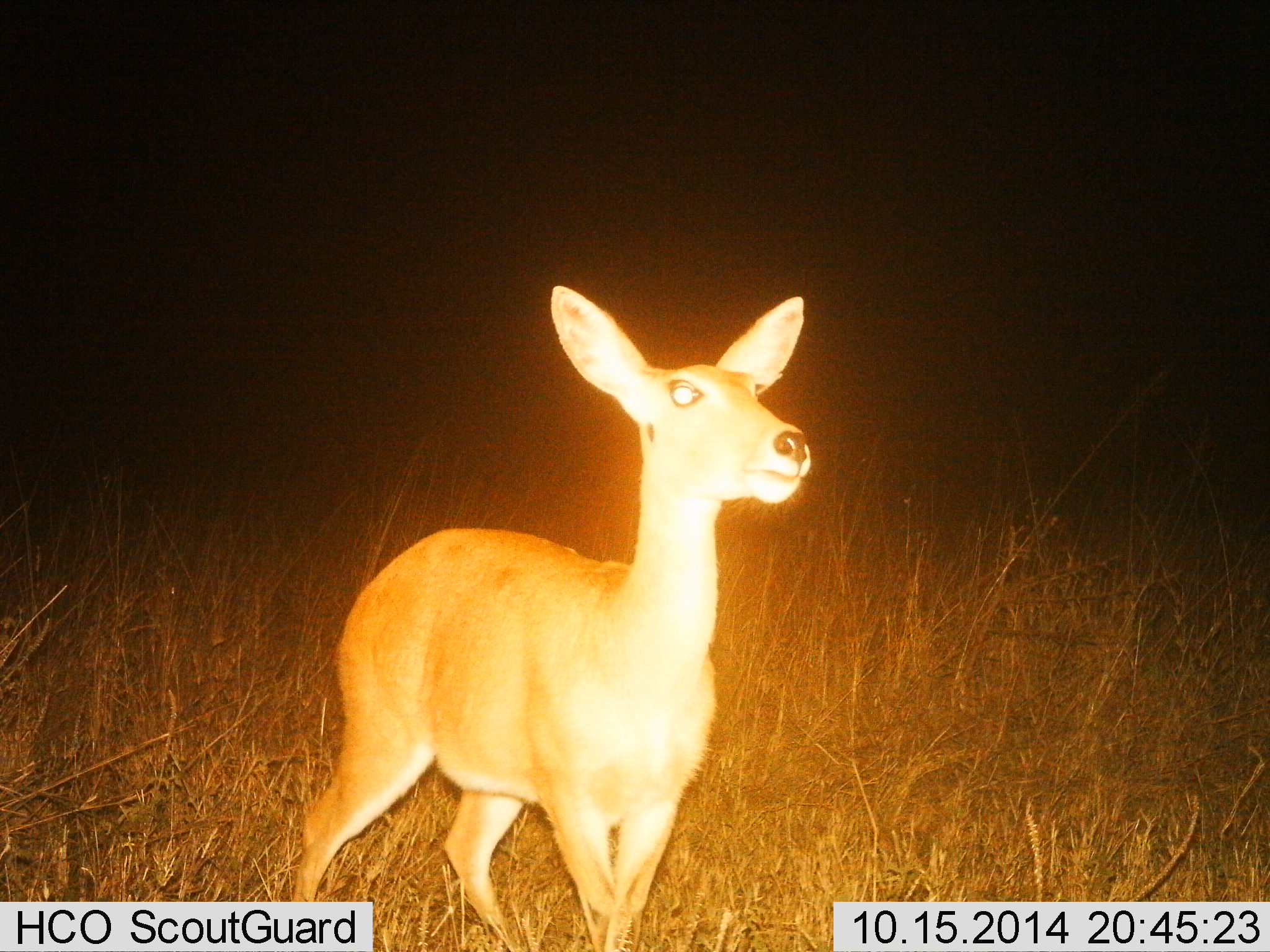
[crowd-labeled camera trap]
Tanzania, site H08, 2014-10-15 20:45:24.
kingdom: Animalia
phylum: Chordata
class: Mammalia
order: Artiodactyla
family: Bovidae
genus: Redunca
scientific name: Redunca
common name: reedbuck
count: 1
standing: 100%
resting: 0%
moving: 0%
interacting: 0%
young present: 0%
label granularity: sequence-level